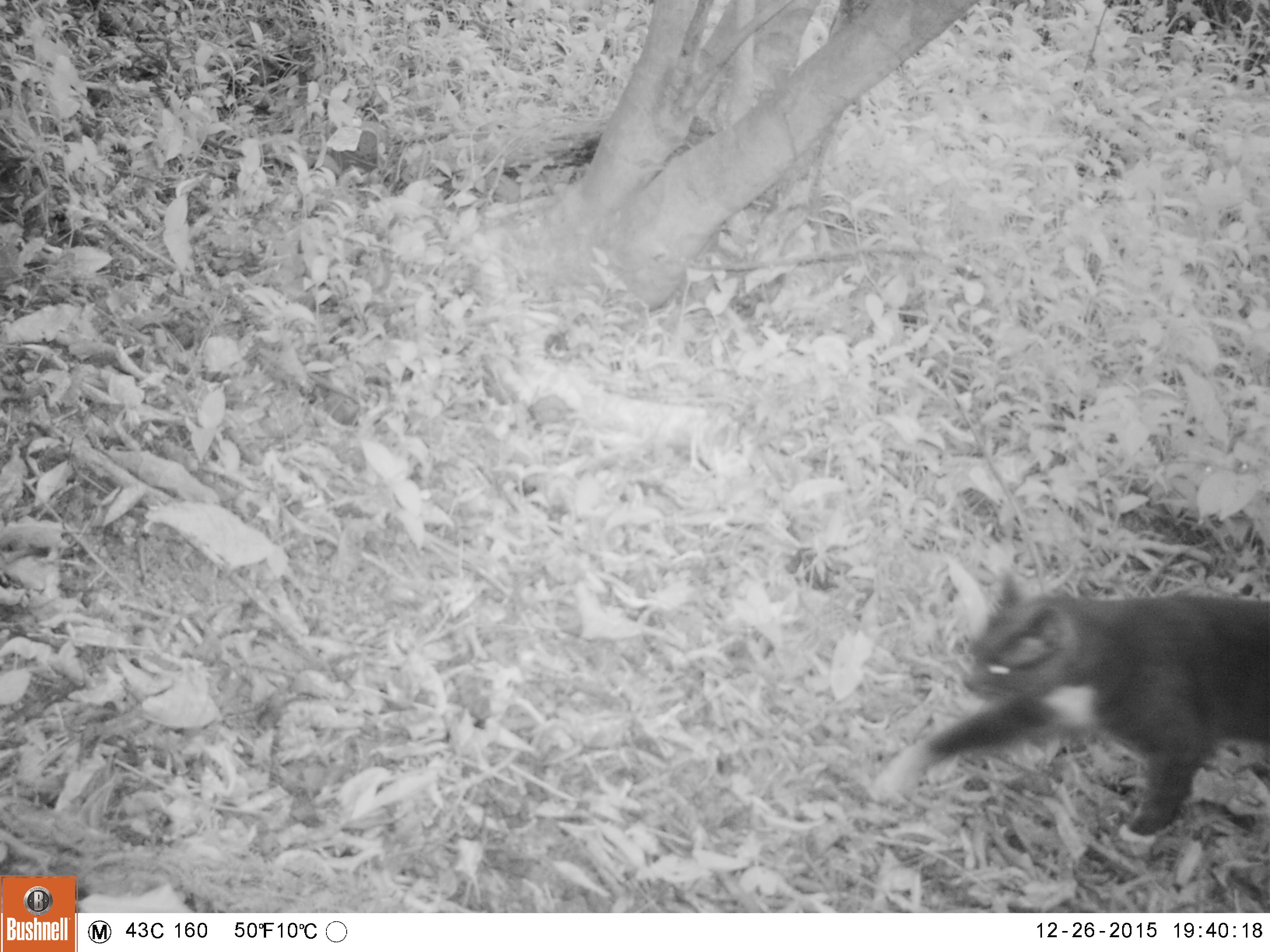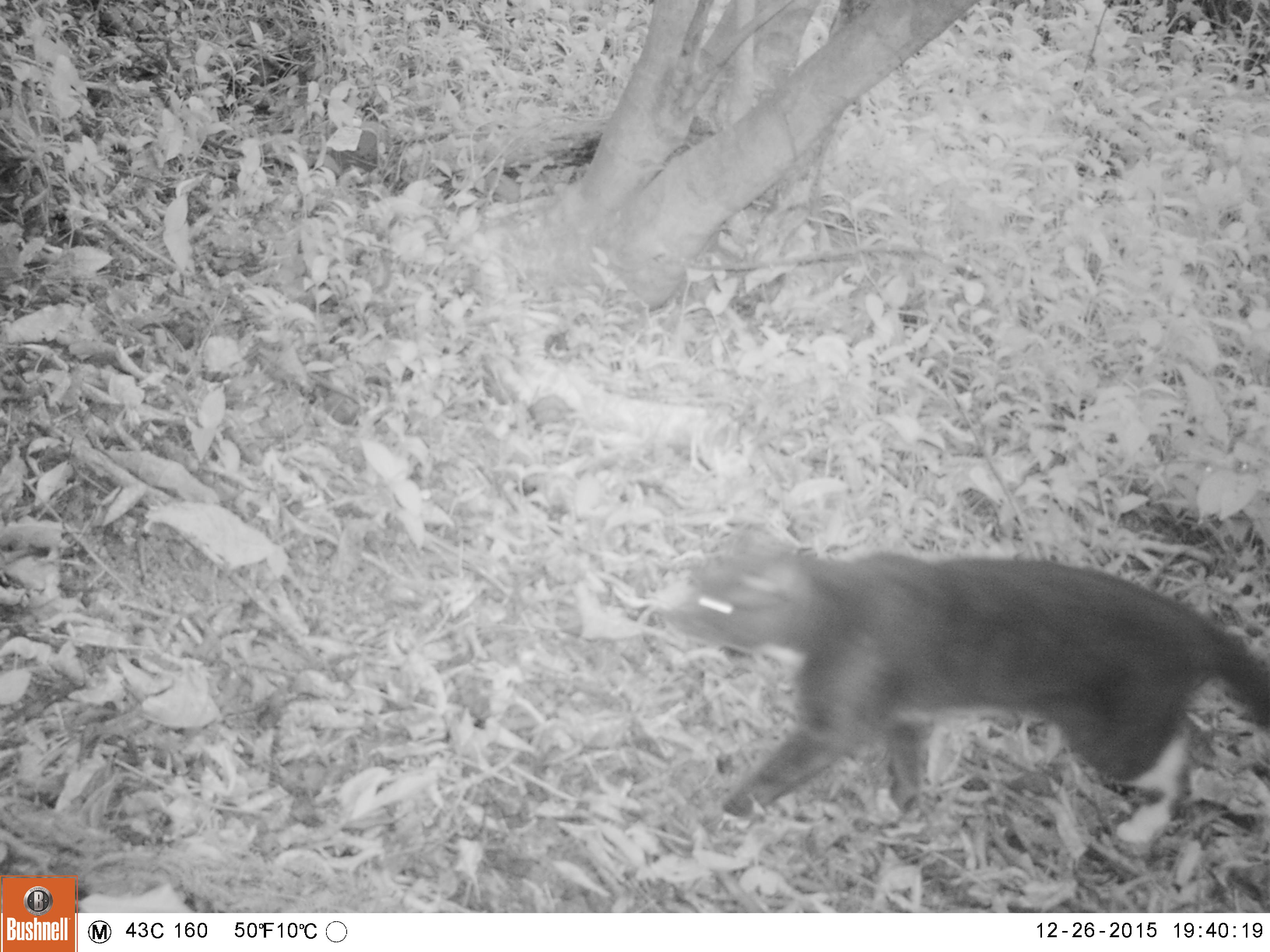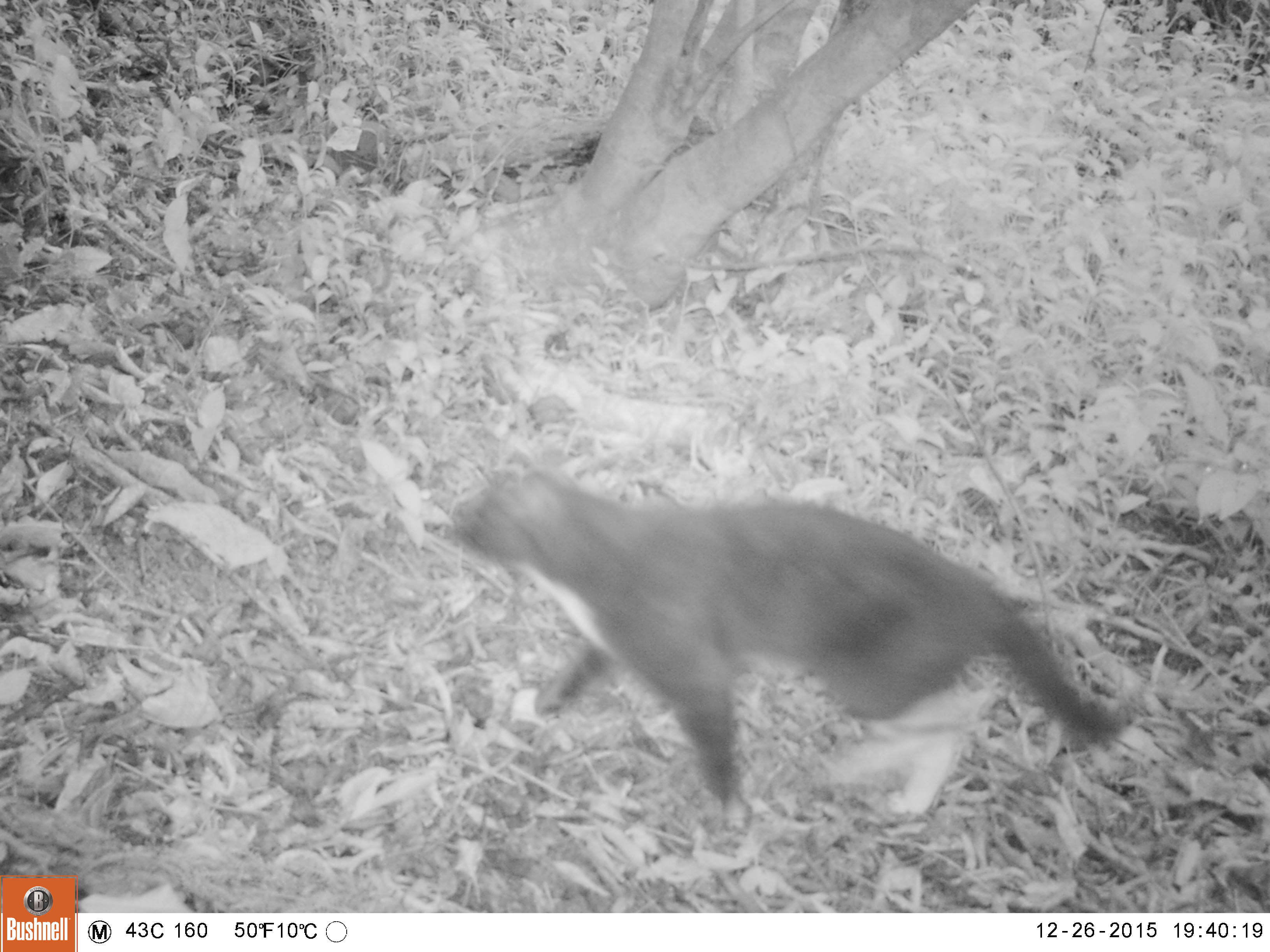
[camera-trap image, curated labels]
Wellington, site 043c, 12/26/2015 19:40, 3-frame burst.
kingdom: Animalia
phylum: Chordata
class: Mammalia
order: Carnivora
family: Felidae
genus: Felis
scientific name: Felis catus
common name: cat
Cat (Felis catus).